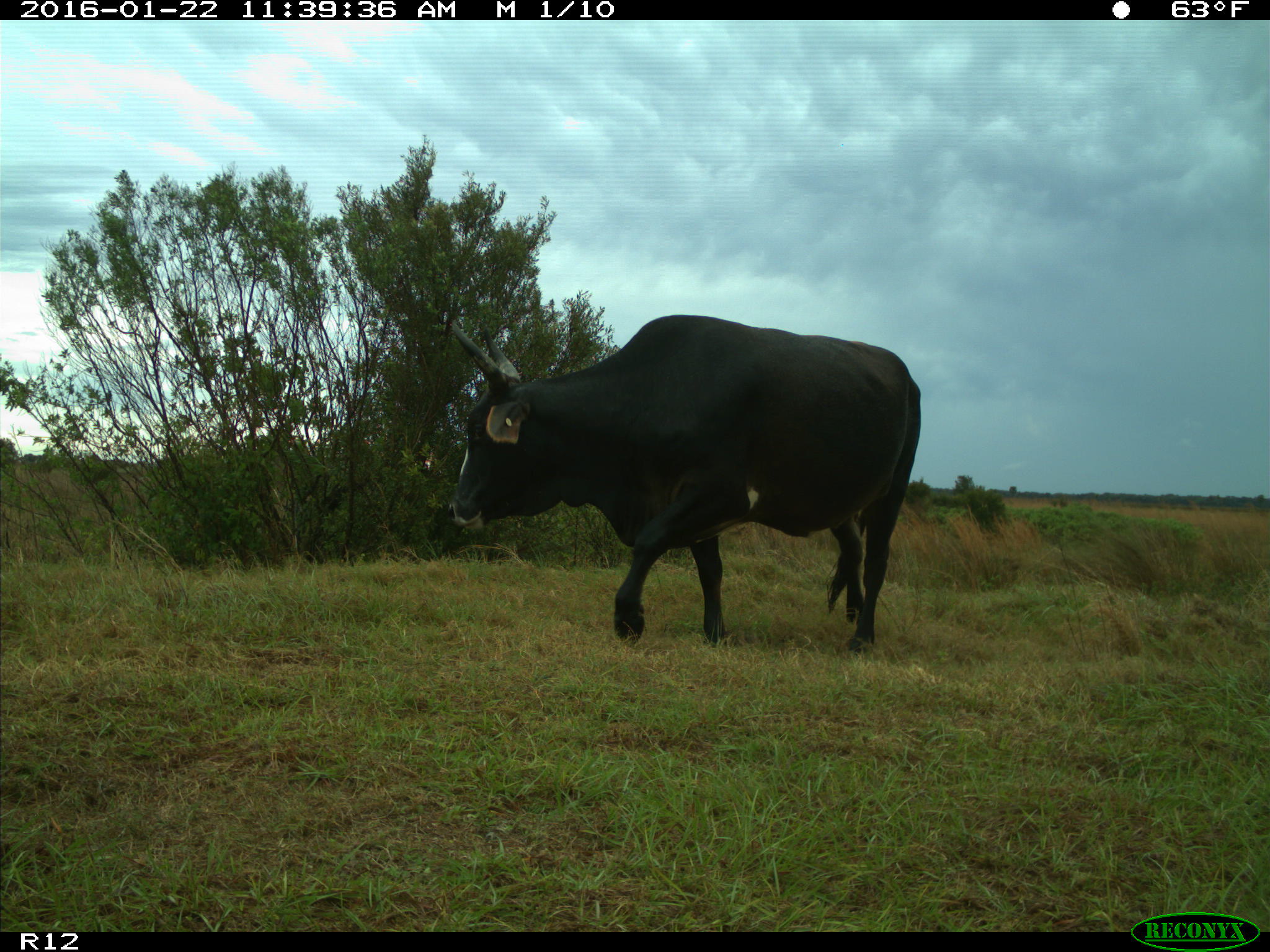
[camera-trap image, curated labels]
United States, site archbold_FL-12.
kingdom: Animalia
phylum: Chordata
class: Mammalia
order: Artiodactyla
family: Bovidae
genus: Bos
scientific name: Bos taurus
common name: domestic cow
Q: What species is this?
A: Bos taurus (domestic cow).